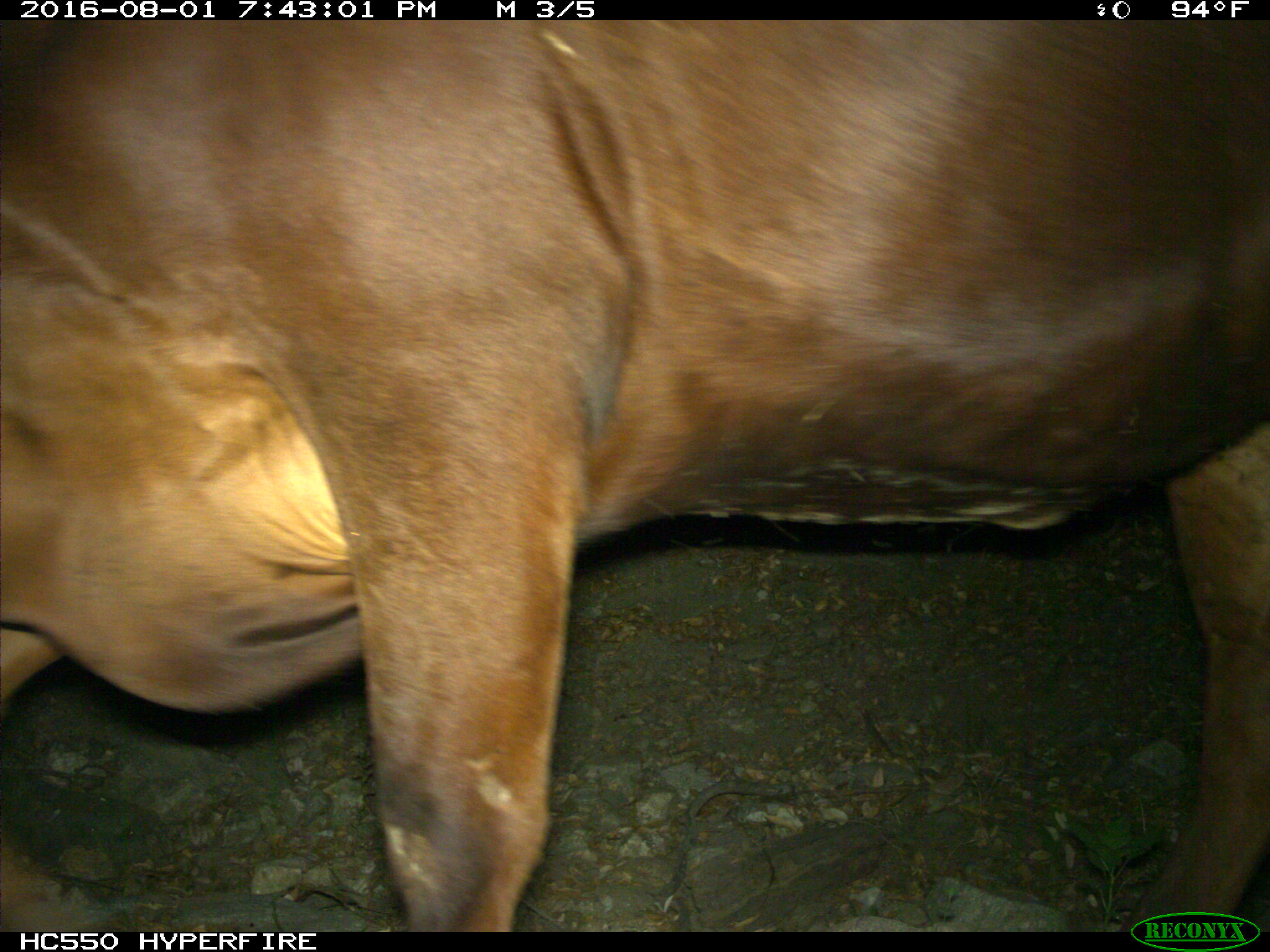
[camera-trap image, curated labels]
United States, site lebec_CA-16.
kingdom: Animalia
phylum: Chordata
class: Mammalia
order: Artiodactyla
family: Bovidae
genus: Bos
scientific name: Bos taurus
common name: domestic cow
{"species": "Bos taurus (domestic cow)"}